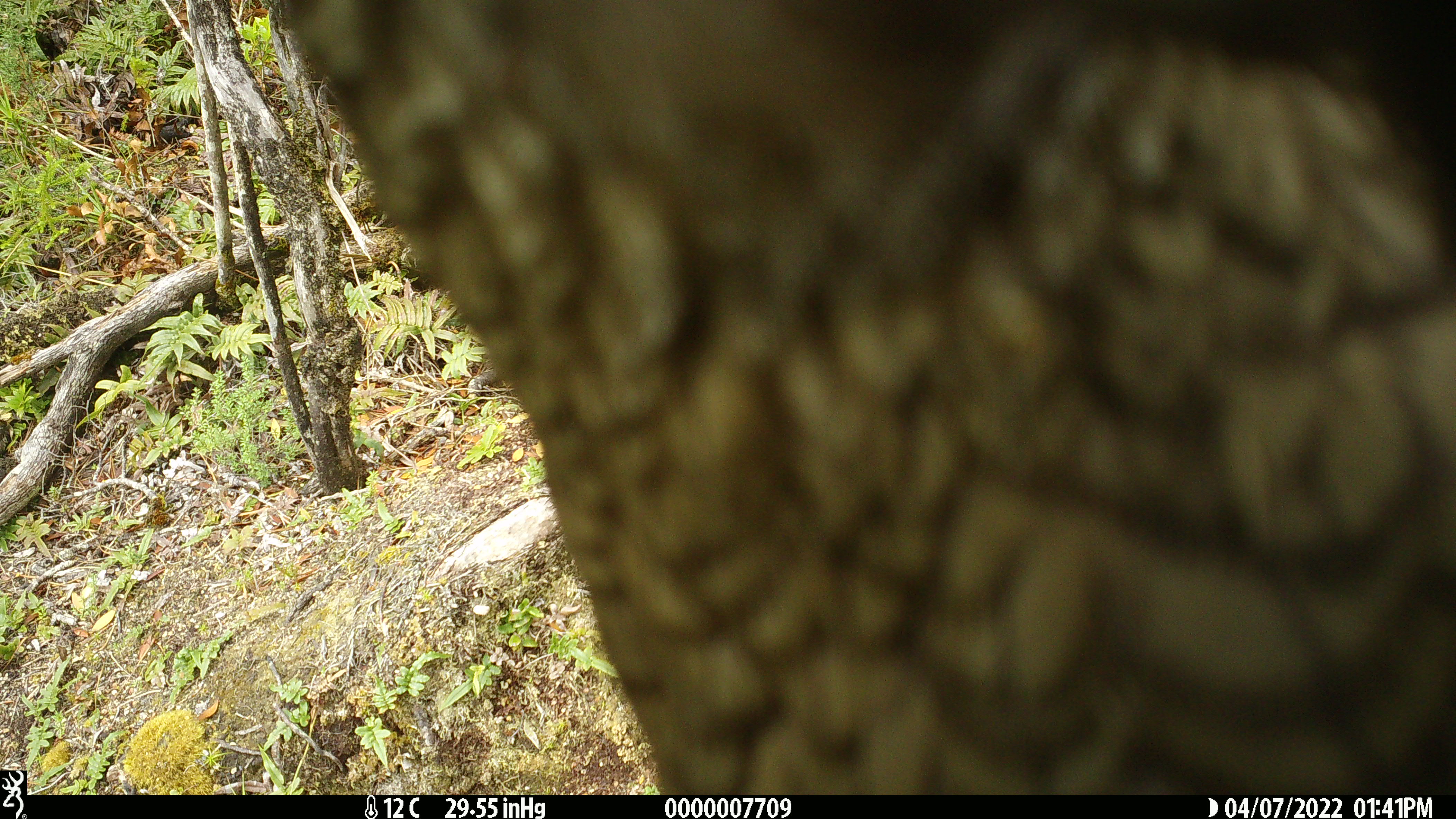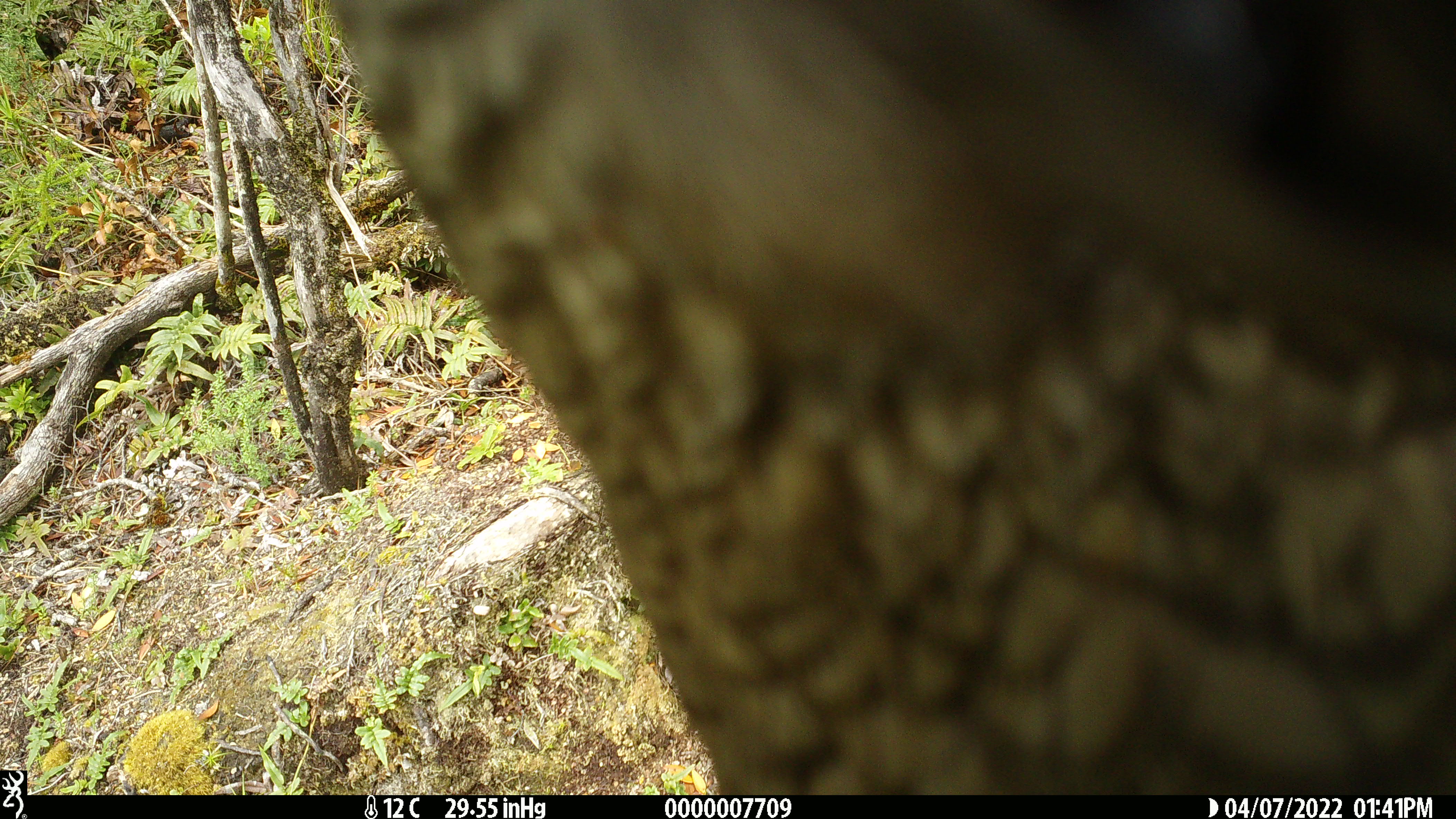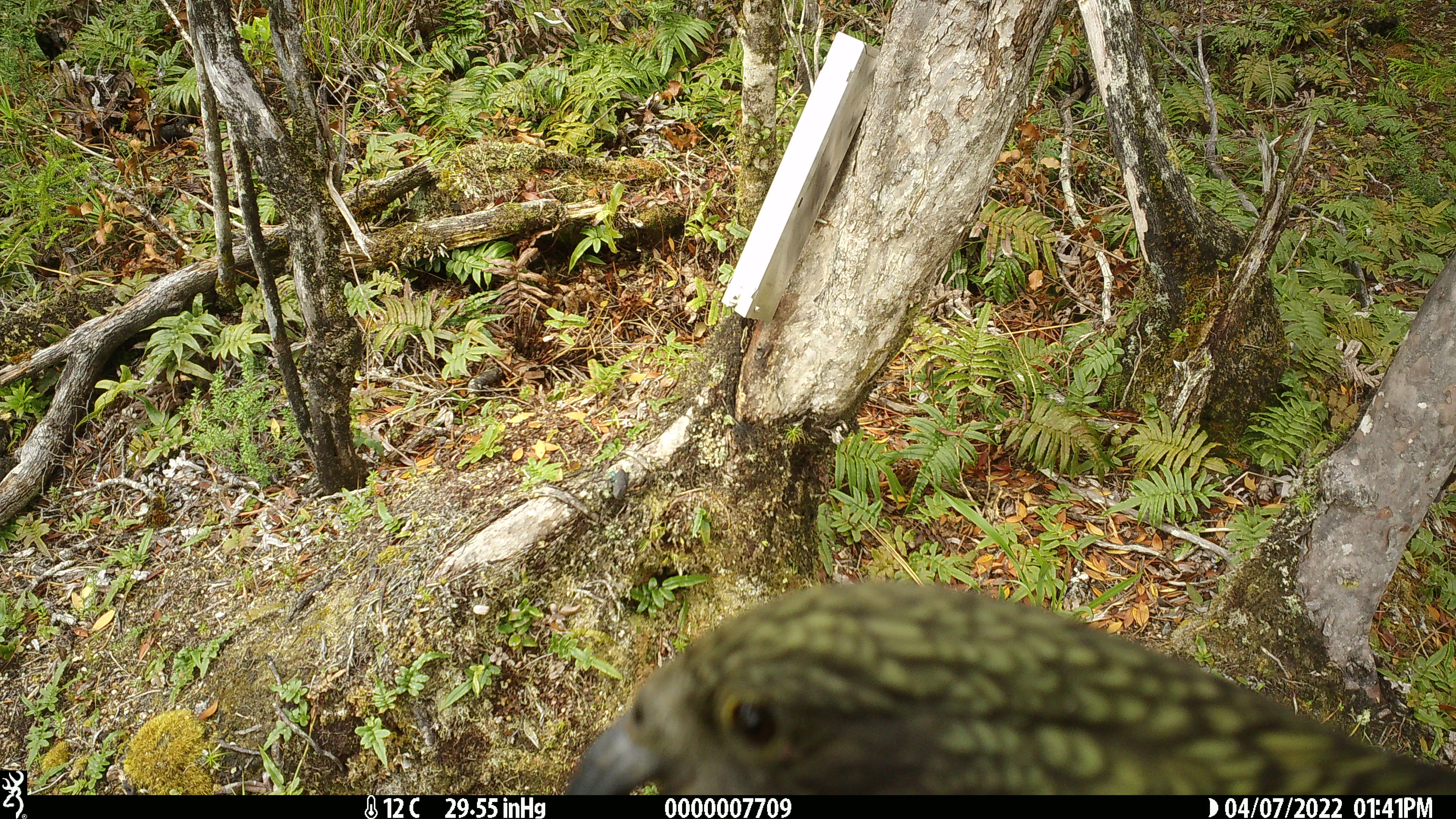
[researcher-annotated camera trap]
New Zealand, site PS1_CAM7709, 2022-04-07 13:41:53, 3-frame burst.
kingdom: Animalia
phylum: Chordata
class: Aves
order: Psittaciformes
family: Strigopidae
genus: Nestor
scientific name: Nestor notabilis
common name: kea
Kea (Nestor notabilis).